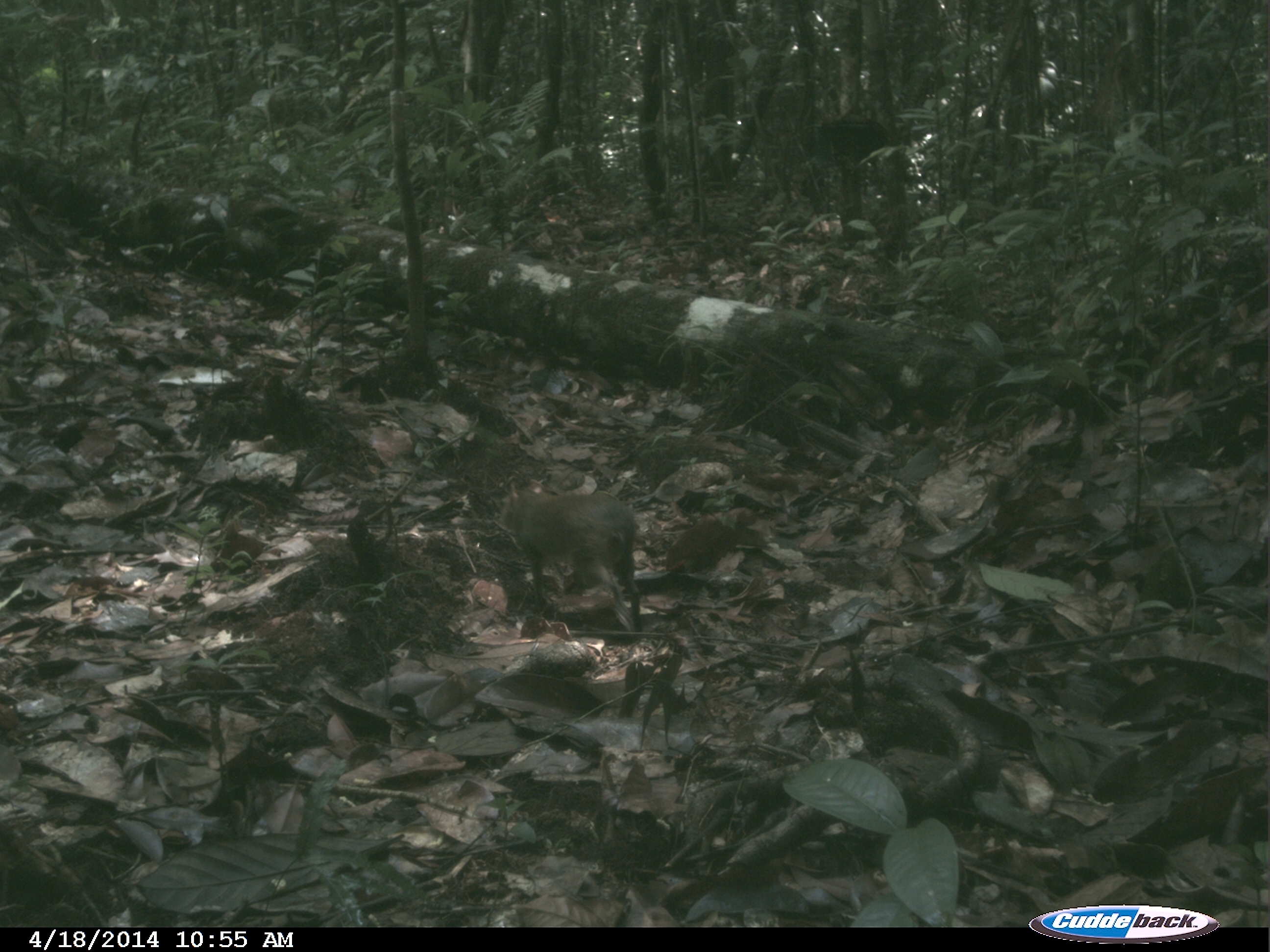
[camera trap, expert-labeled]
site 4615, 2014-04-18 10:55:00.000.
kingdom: Animalia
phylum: Chordata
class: Mammalia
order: Rodentia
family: Dasyproctidae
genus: Myoprocta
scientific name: Myoprocta pratti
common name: green acouchi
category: myoprocta pratii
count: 1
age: adult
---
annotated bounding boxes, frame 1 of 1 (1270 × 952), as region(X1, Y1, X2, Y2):
myoprocta pratii: region(493, 477, 640, 637)